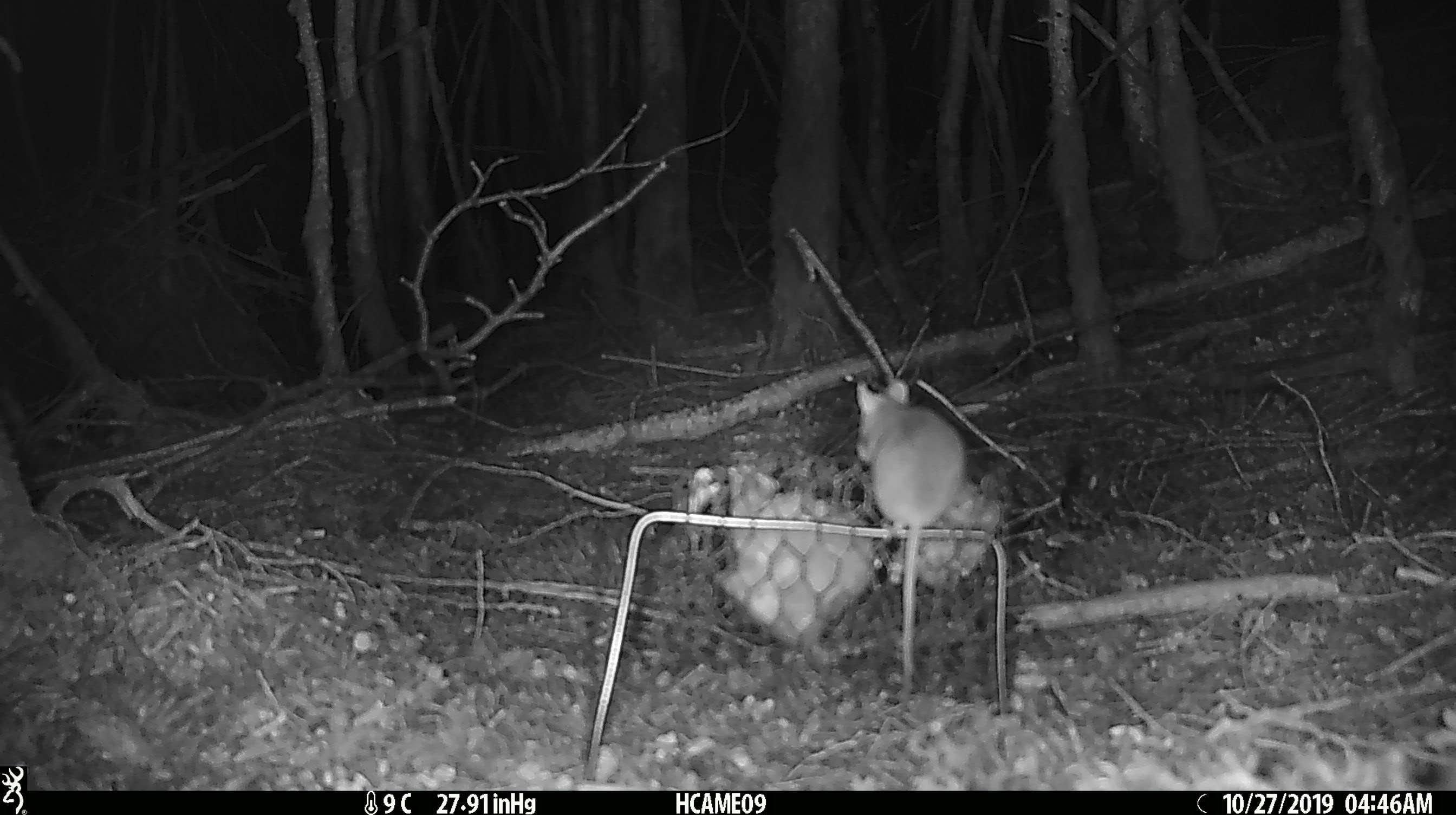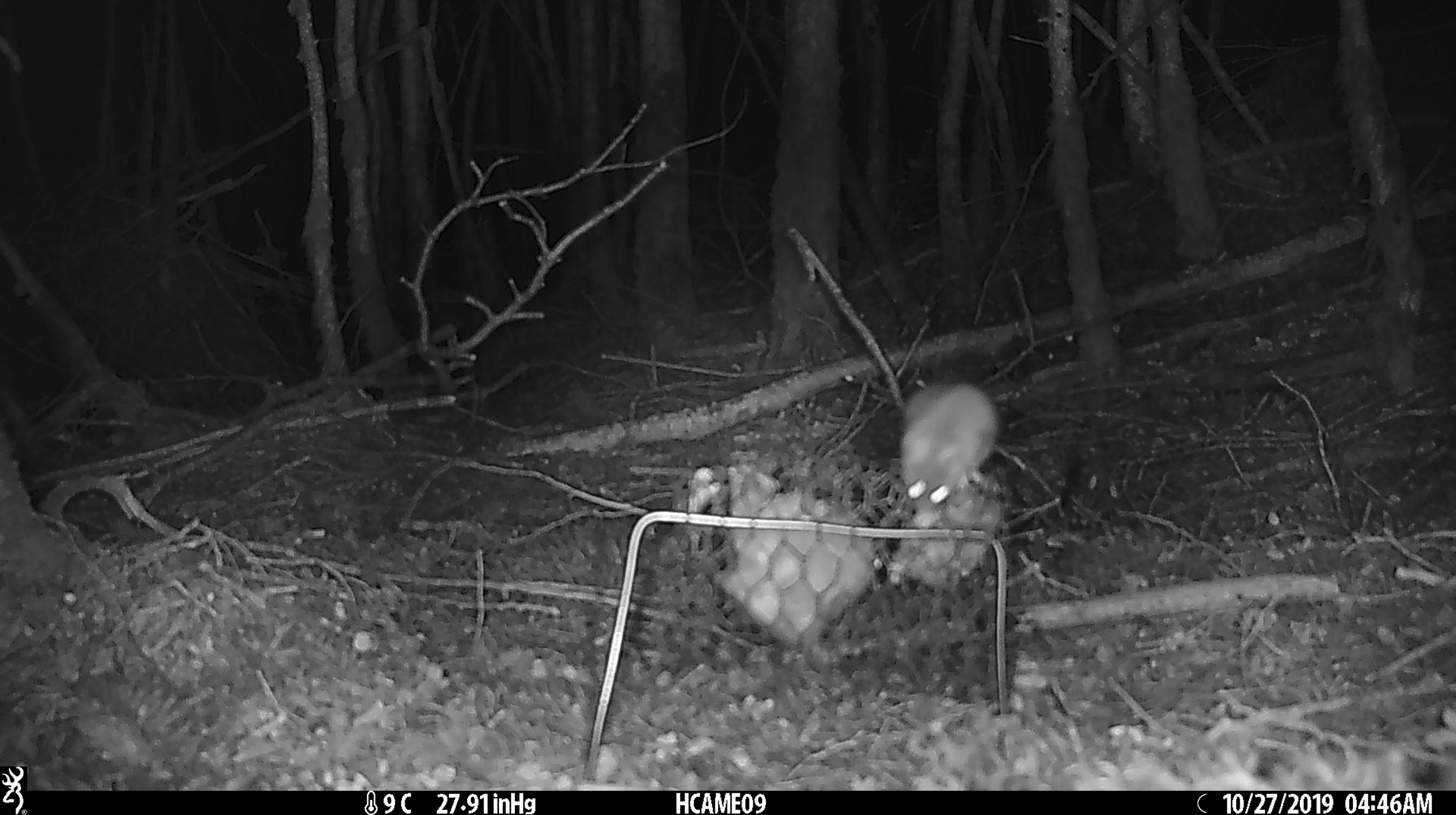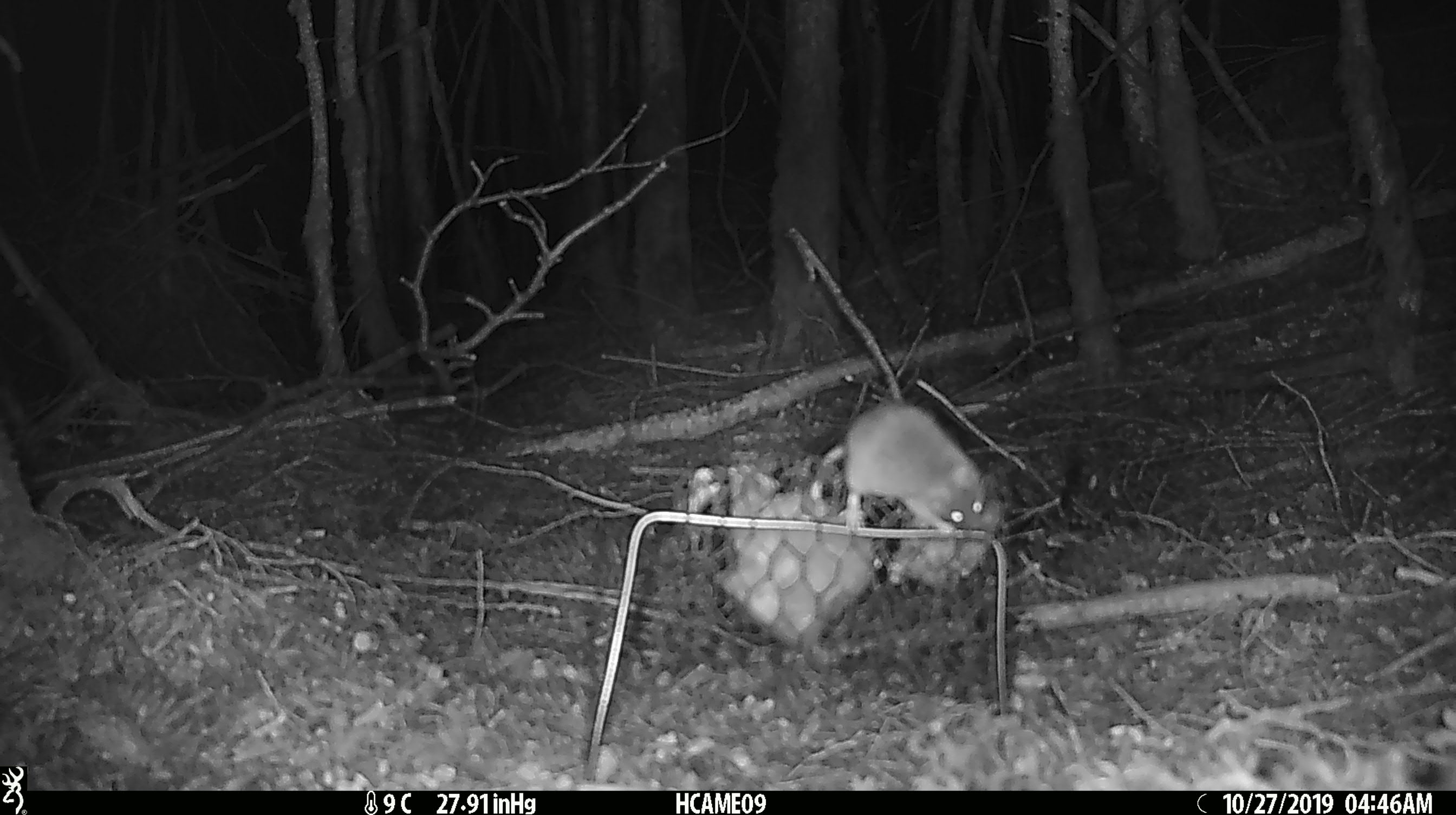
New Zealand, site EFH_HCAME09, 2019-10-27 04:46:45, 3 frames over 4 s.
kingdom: Animalia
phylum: Chordata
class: Mammalia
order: Rodentia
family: Muridae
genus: Mus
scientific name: Mus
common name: mouse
Mouse (Mus).